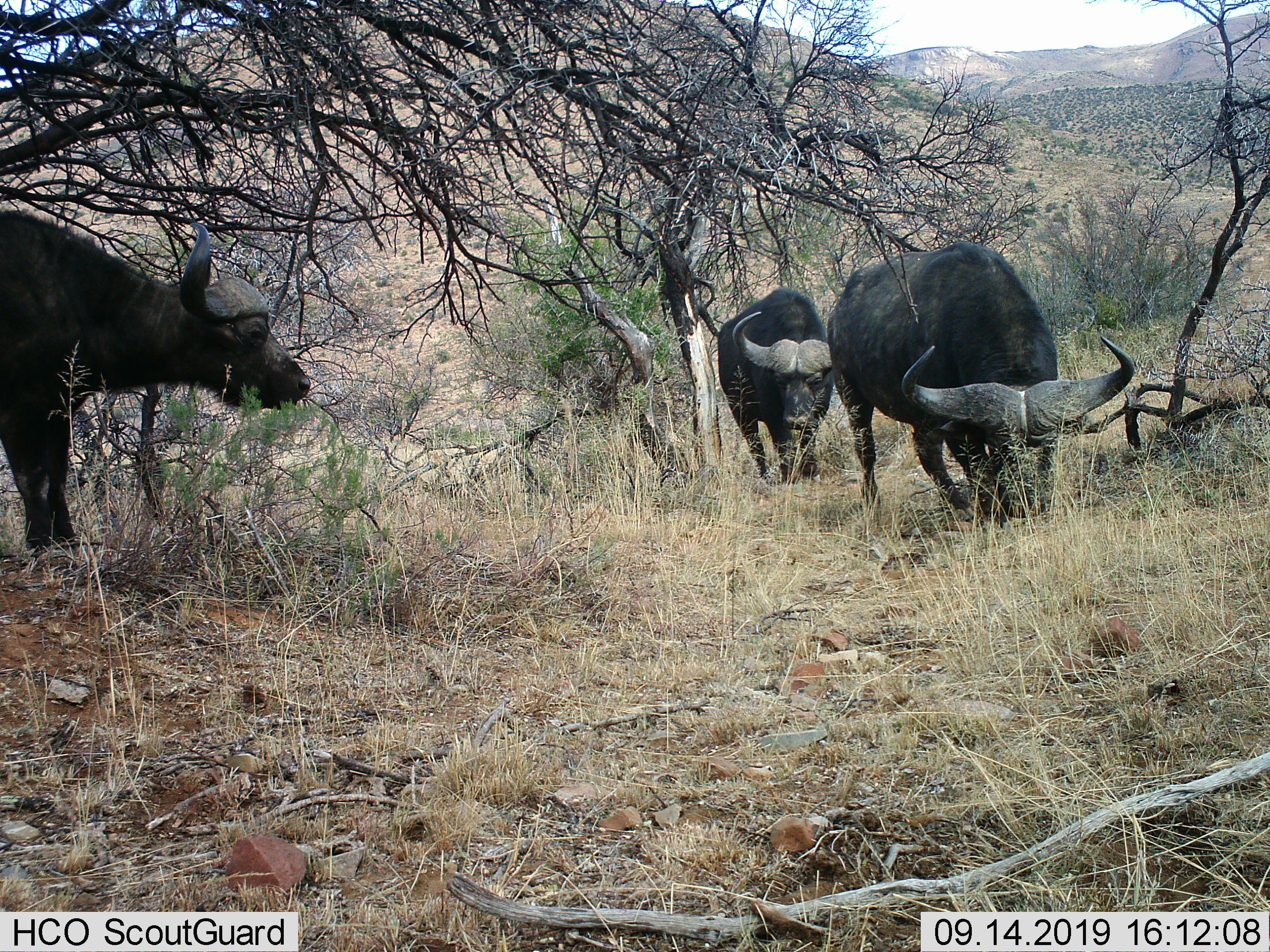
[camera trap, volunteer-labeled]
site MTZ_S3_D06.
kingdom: Animalia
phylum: Chordata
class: Mammalia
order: Artiodactyla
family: Bovidae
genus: Syncerus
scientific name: Syncerus caffer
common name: african buffalo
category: buffalo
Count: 3.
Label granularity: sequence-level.